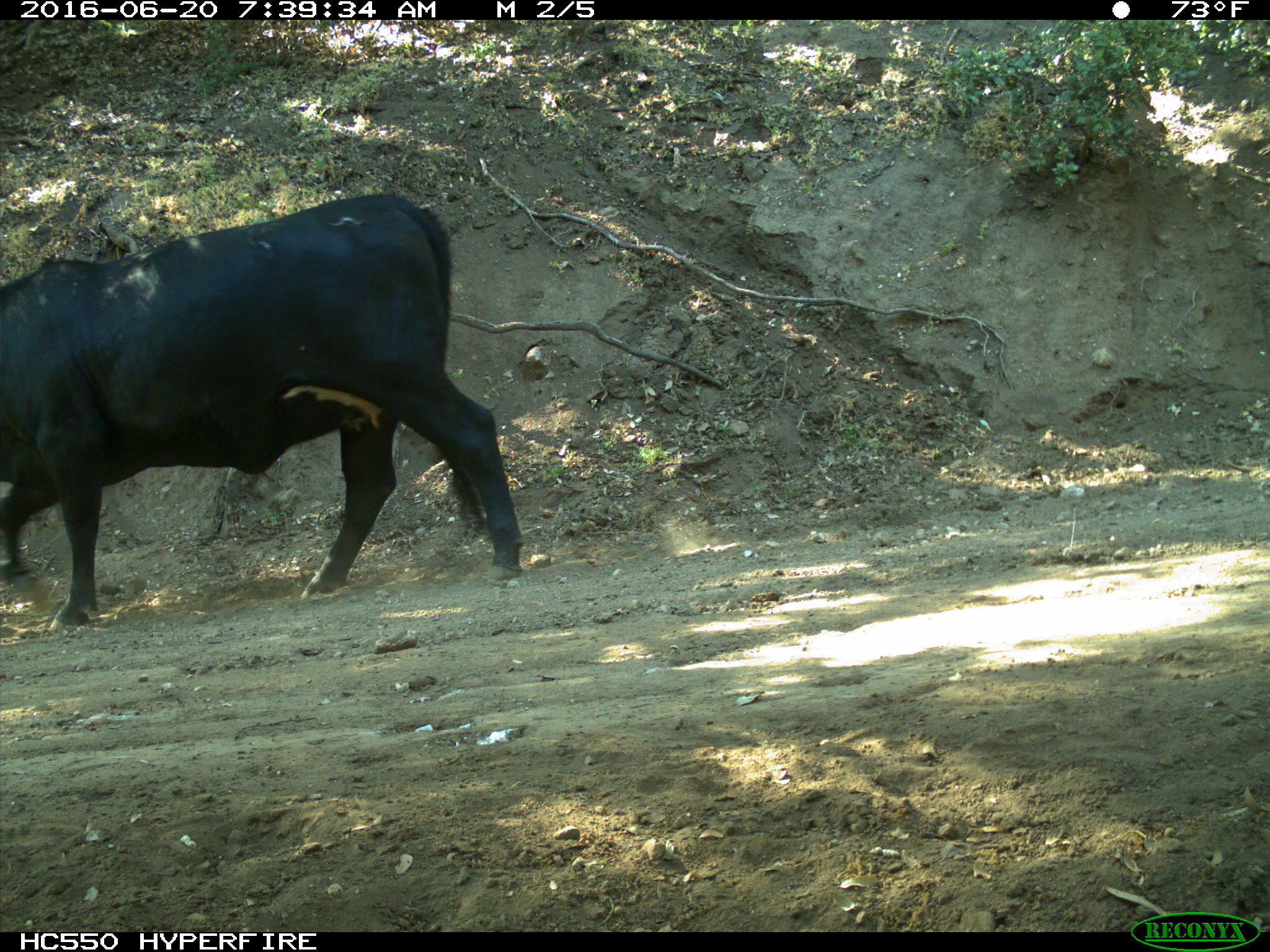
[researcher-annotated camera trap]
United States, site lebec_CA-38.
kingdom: Animalia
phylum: Chordata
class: Mammalia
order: Artiodactyla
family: Bovidae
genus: Bos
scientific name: Bos taurus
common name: domestic cow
Bos taurus (domestic cow).